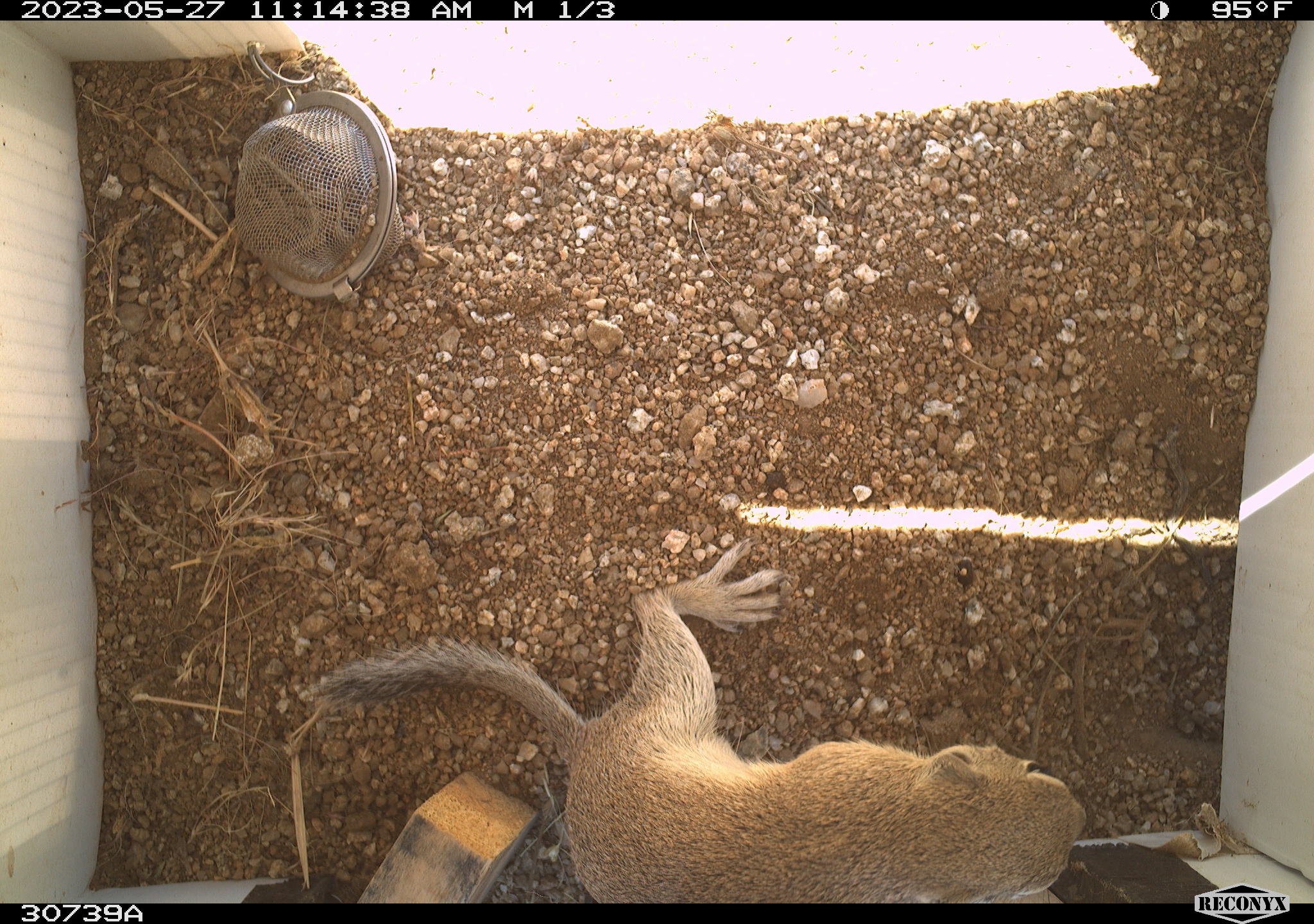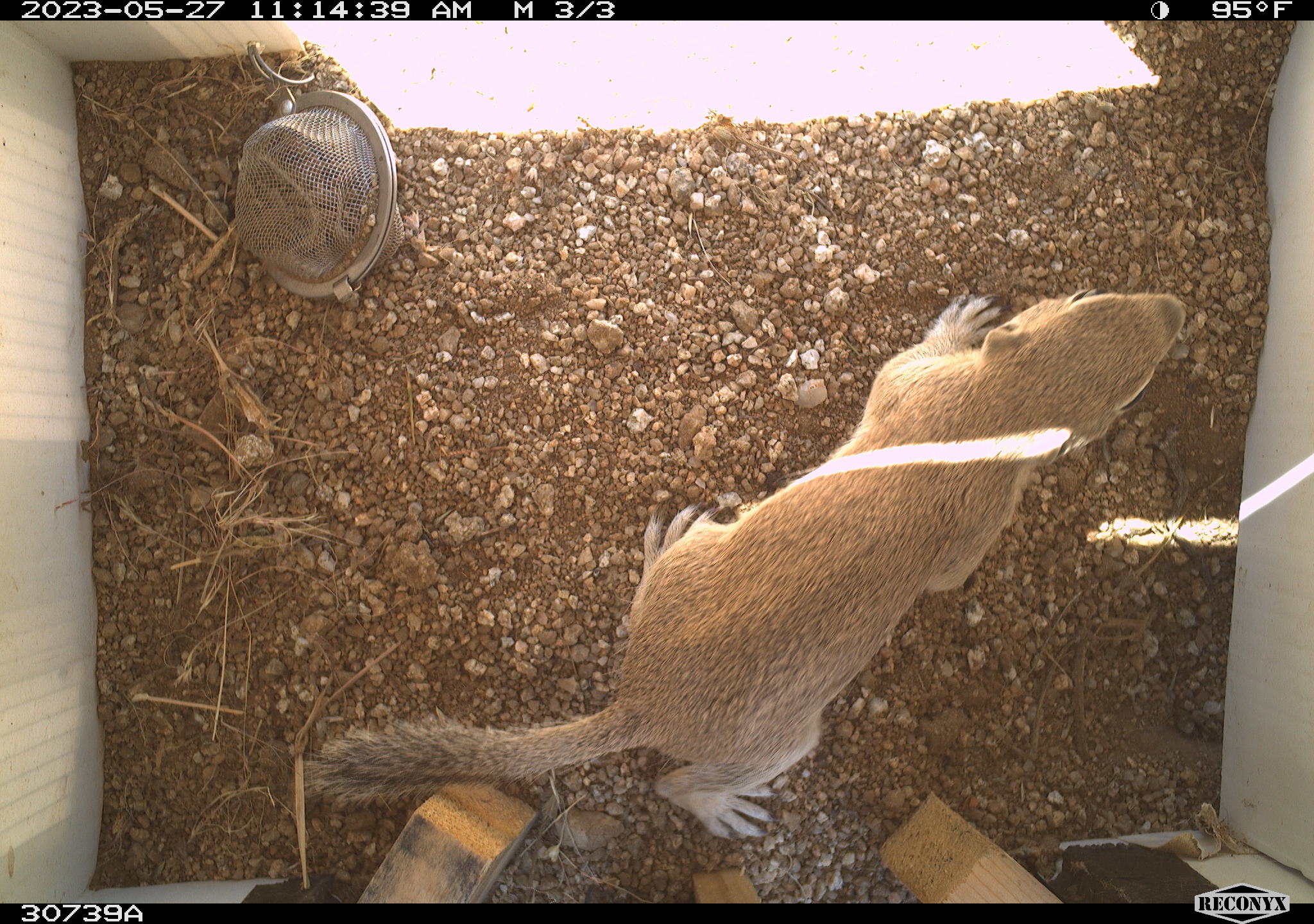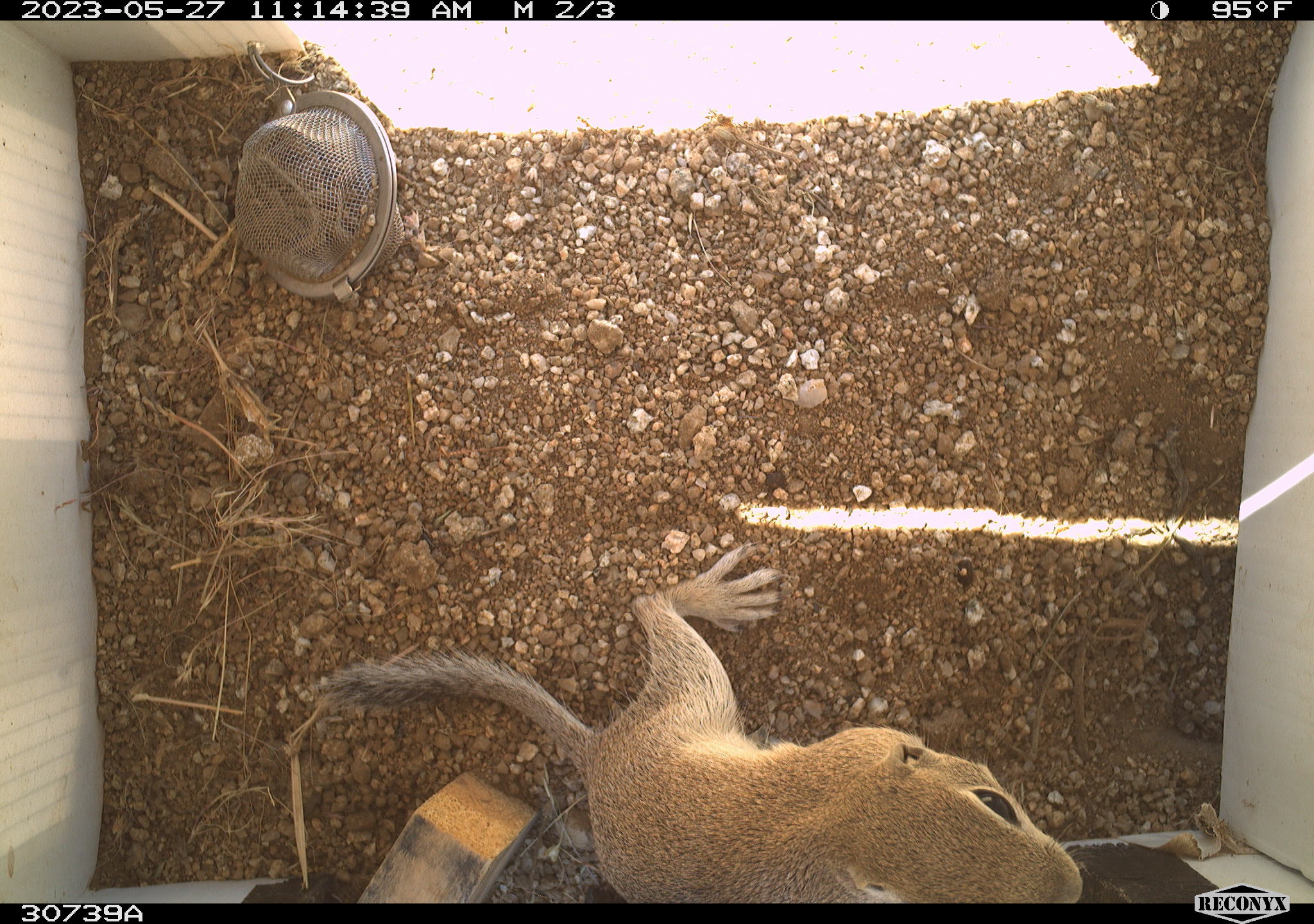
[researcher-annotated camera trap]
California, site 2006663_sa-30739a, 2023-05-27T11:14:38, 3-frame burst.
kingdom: Animalia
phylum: Chordata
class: Mammalia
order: Rodentia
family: Sciuridae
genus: Ammospermophilus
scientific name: Ammospermophilus leucurus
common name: white-tailed antelope squirrel